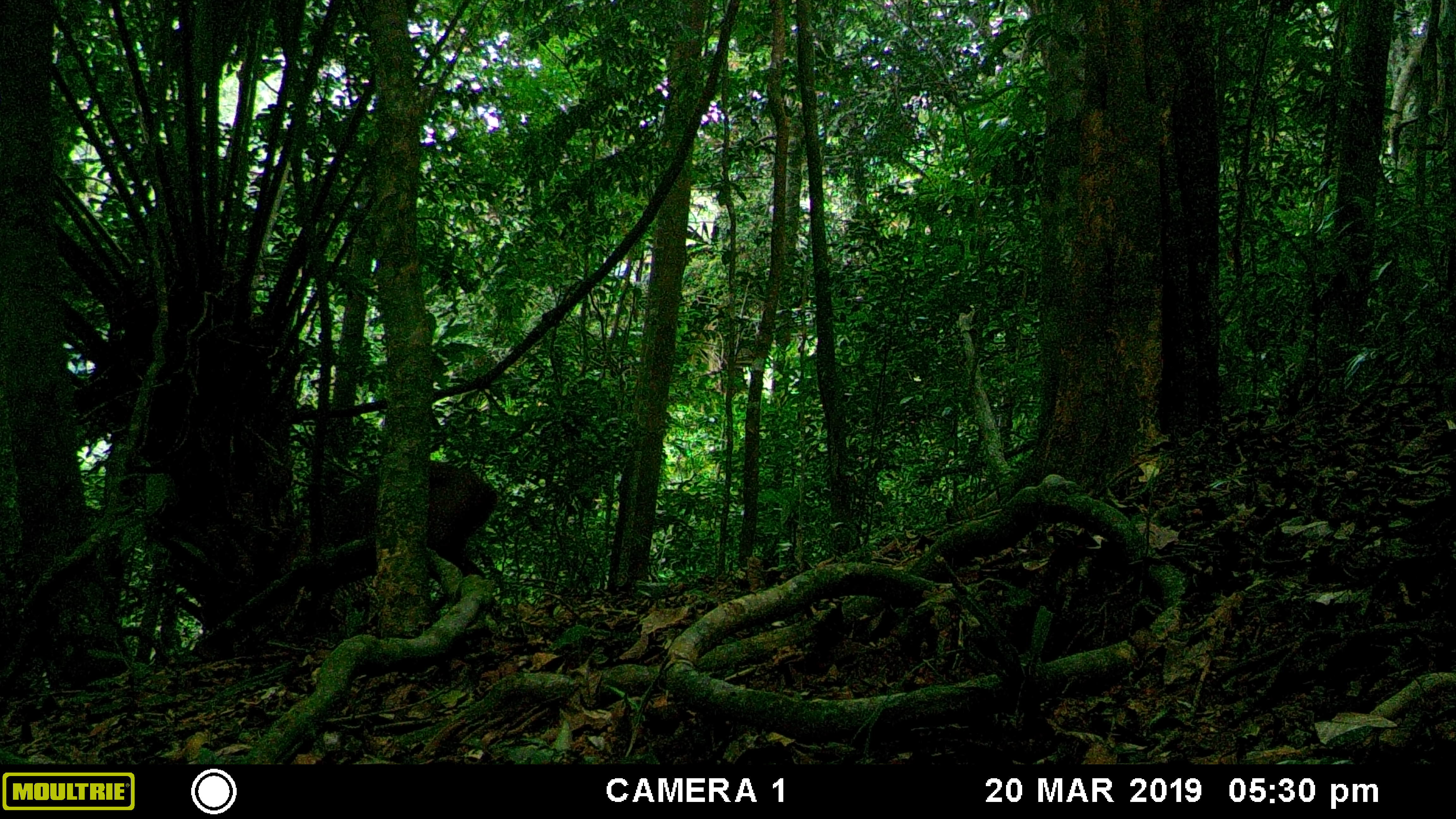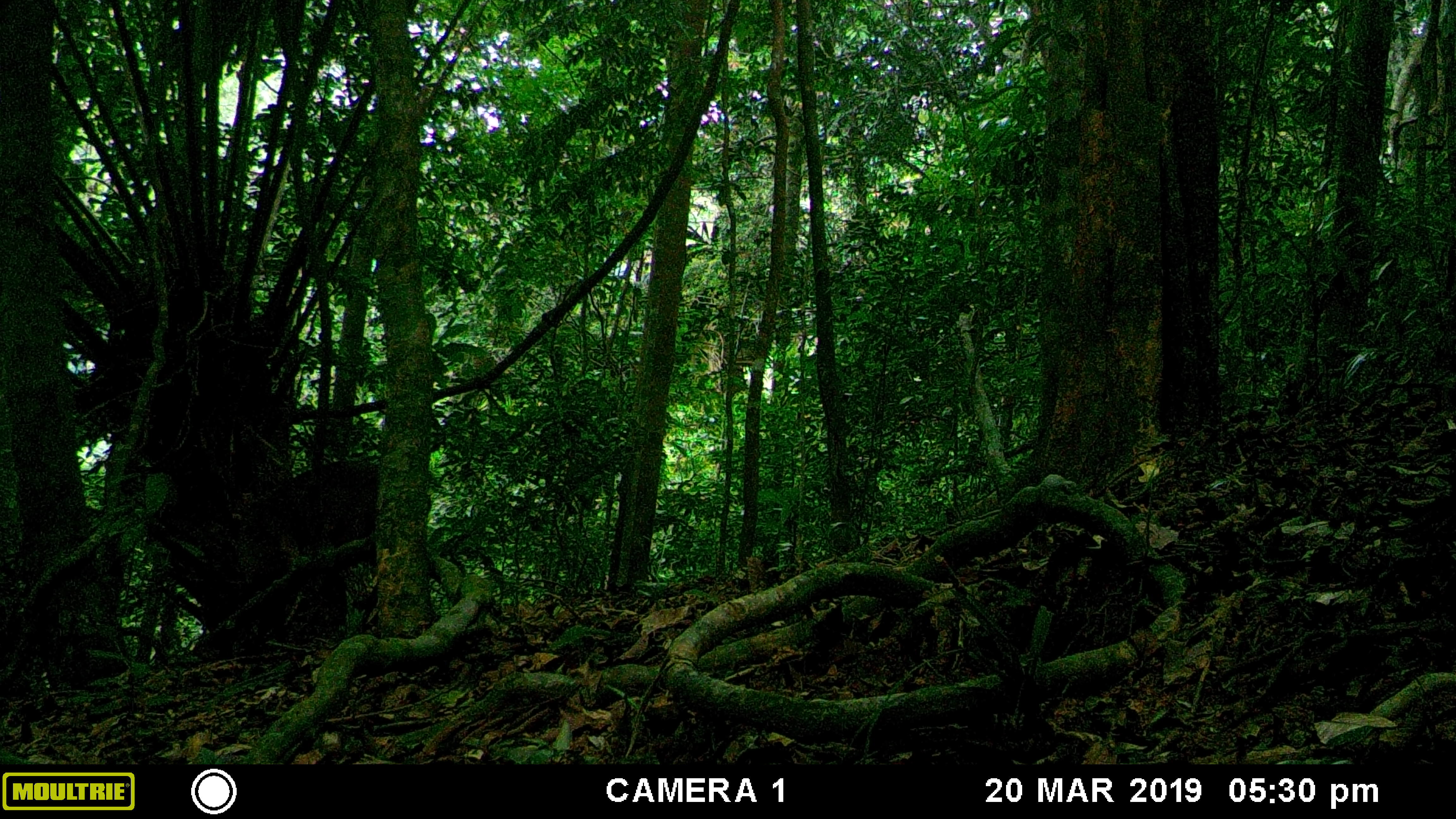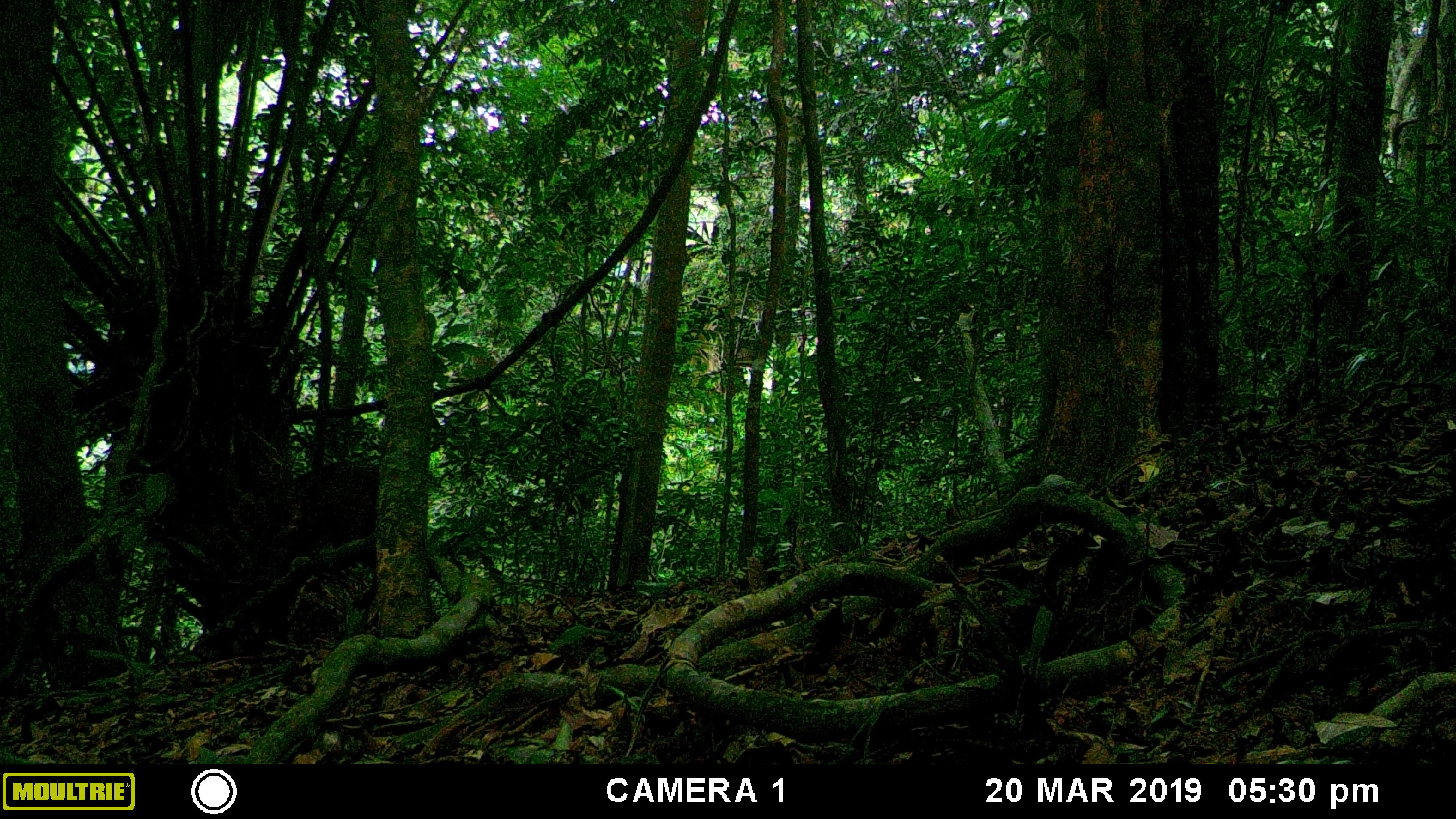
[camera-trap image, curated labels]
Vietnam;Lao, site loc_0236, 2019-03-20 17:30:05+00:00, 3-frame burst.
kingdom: Animalia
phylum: Chordata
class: Mammalia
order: Artiodactyla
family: Cervidae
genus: Muntiacus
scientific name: Muntiacus vuquangensis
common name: large-antlered muntjac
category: large antlered muntjac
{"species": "large antlered muntjac (large-antlered muntjac) (Muntiacus vuquangensis)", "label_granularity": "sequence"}